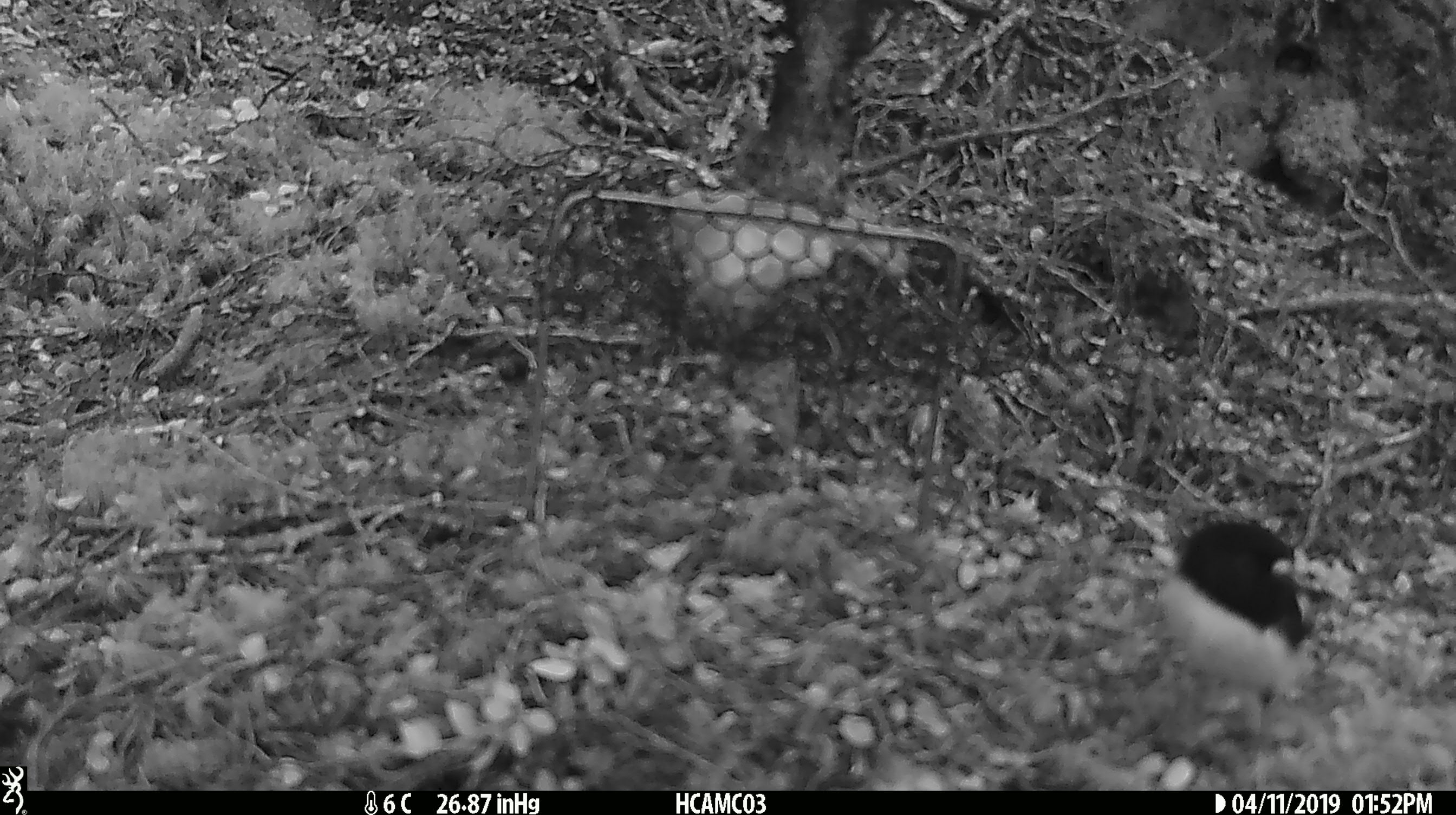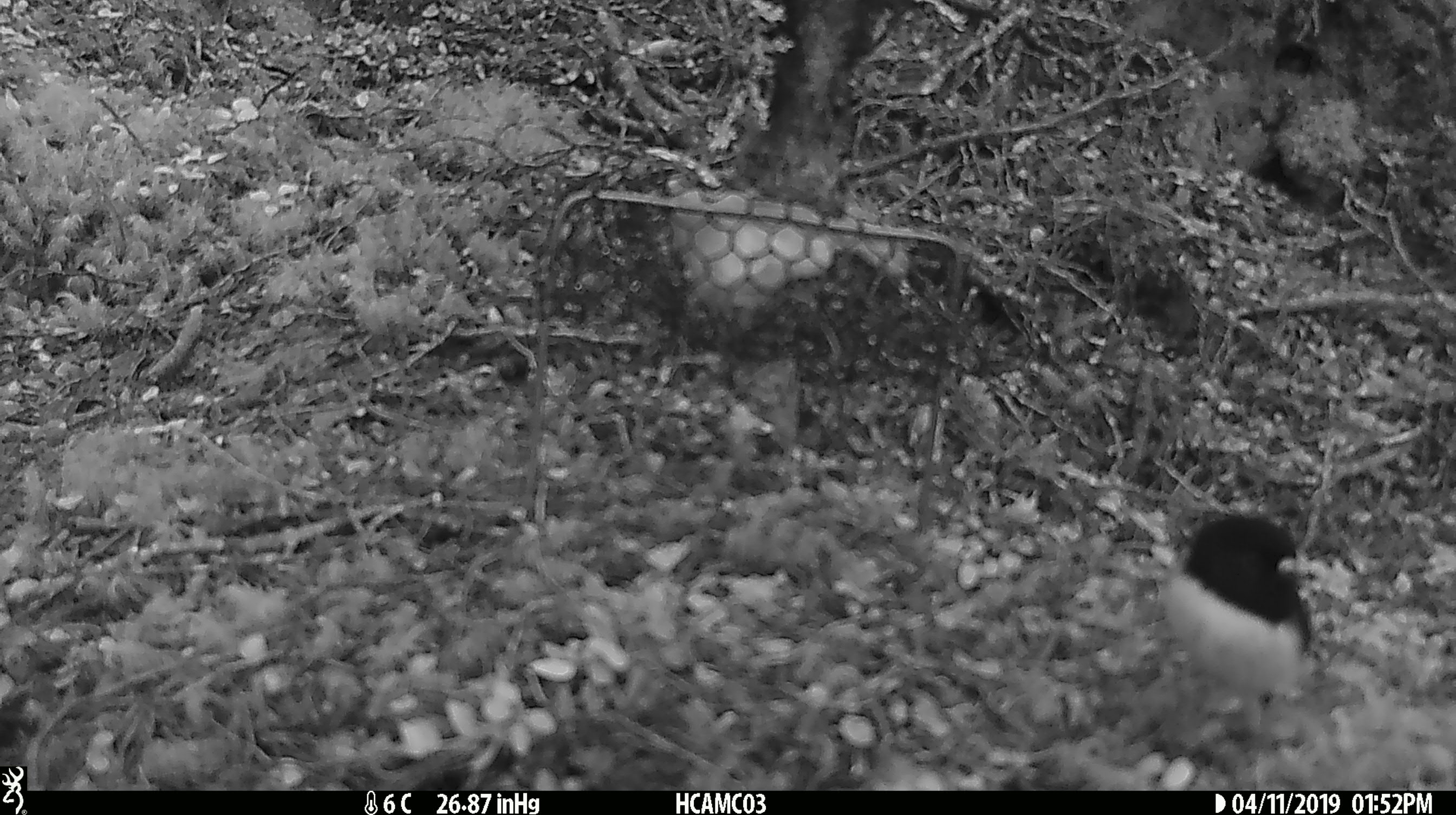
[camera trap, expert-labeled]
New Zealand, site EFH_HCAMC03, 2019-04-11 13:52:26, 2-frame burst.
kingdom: Animalia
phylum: Chordata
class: Aves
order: Passeriformes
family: Petroicidae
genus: Petroica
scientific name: Petroica macrocephala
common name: tomtit